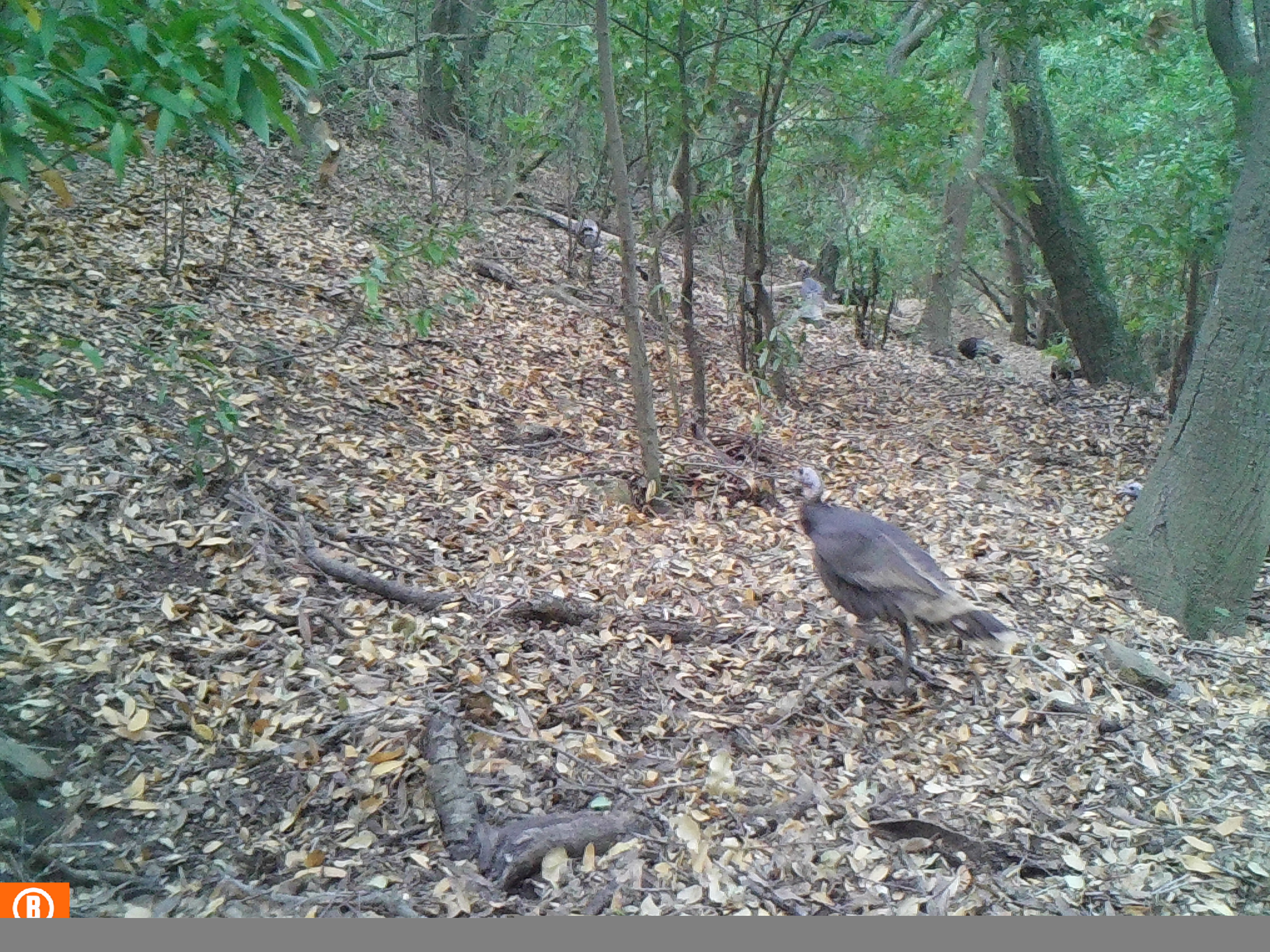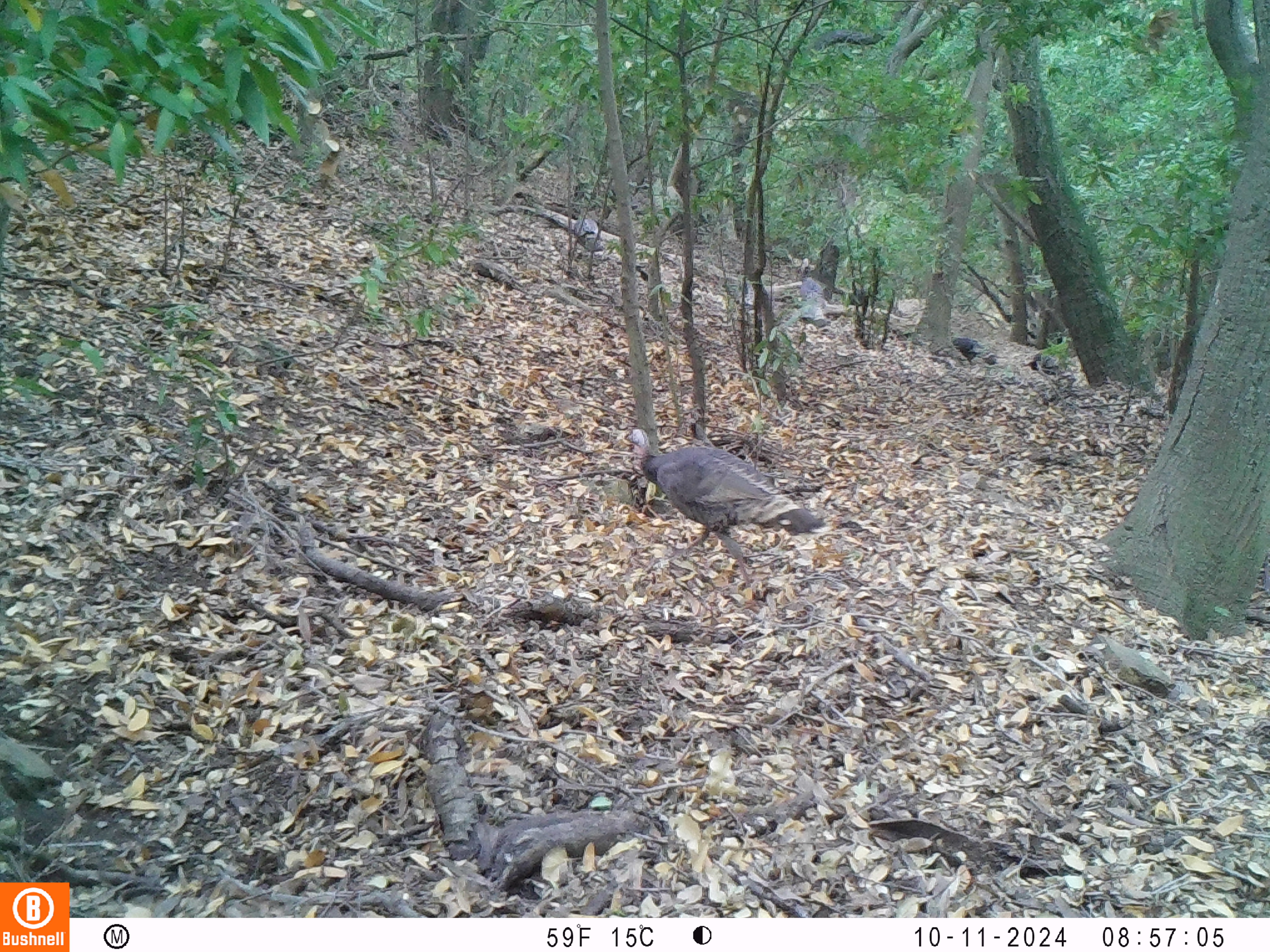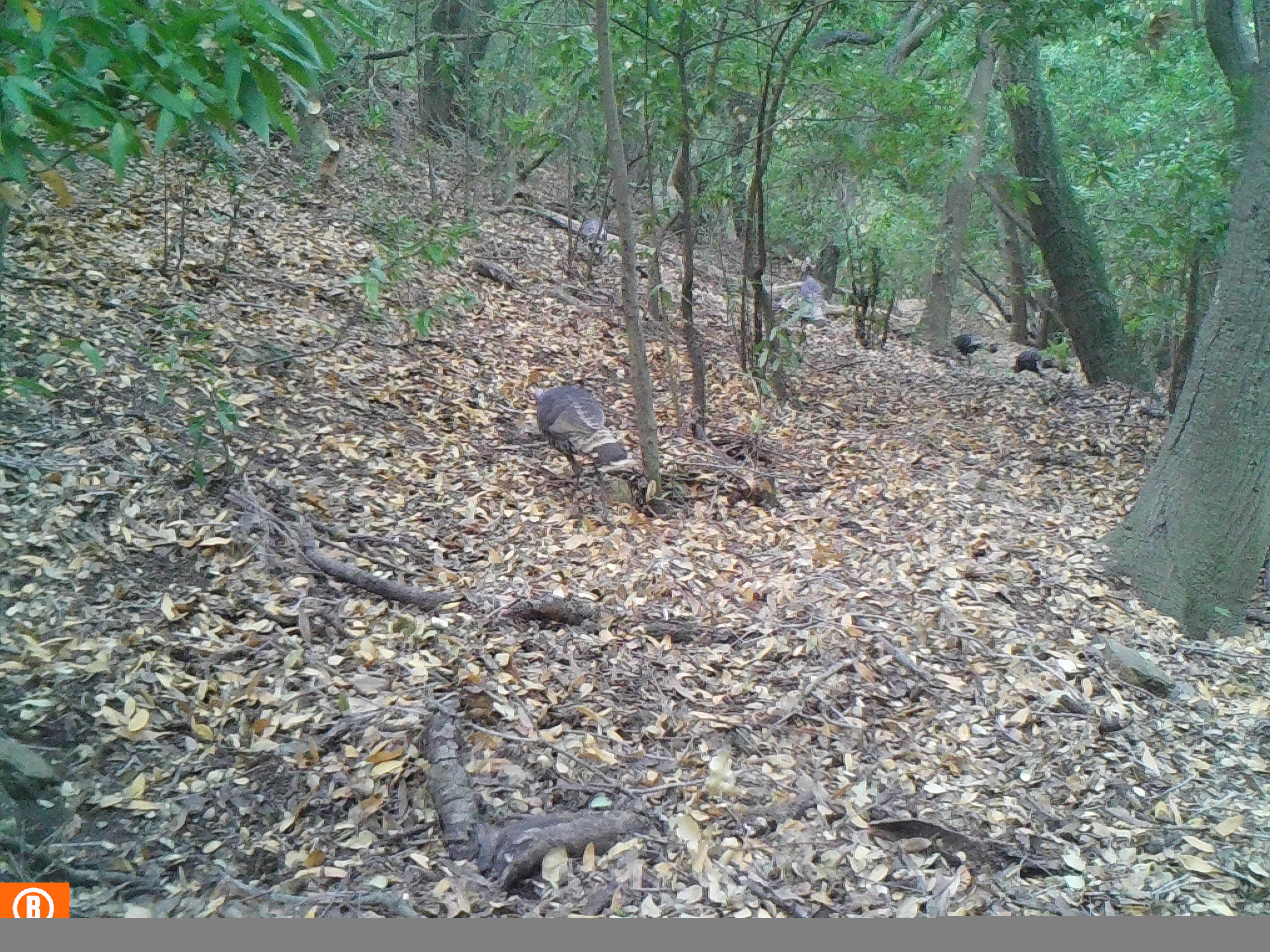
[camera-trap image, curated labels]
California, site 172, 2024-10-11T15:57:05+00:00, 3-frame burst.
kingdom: Animalia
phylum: Chordata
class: Aves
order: Galliformes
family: Phasianidae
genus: Meleagris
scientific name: Meleagris gallopavo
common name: turkey